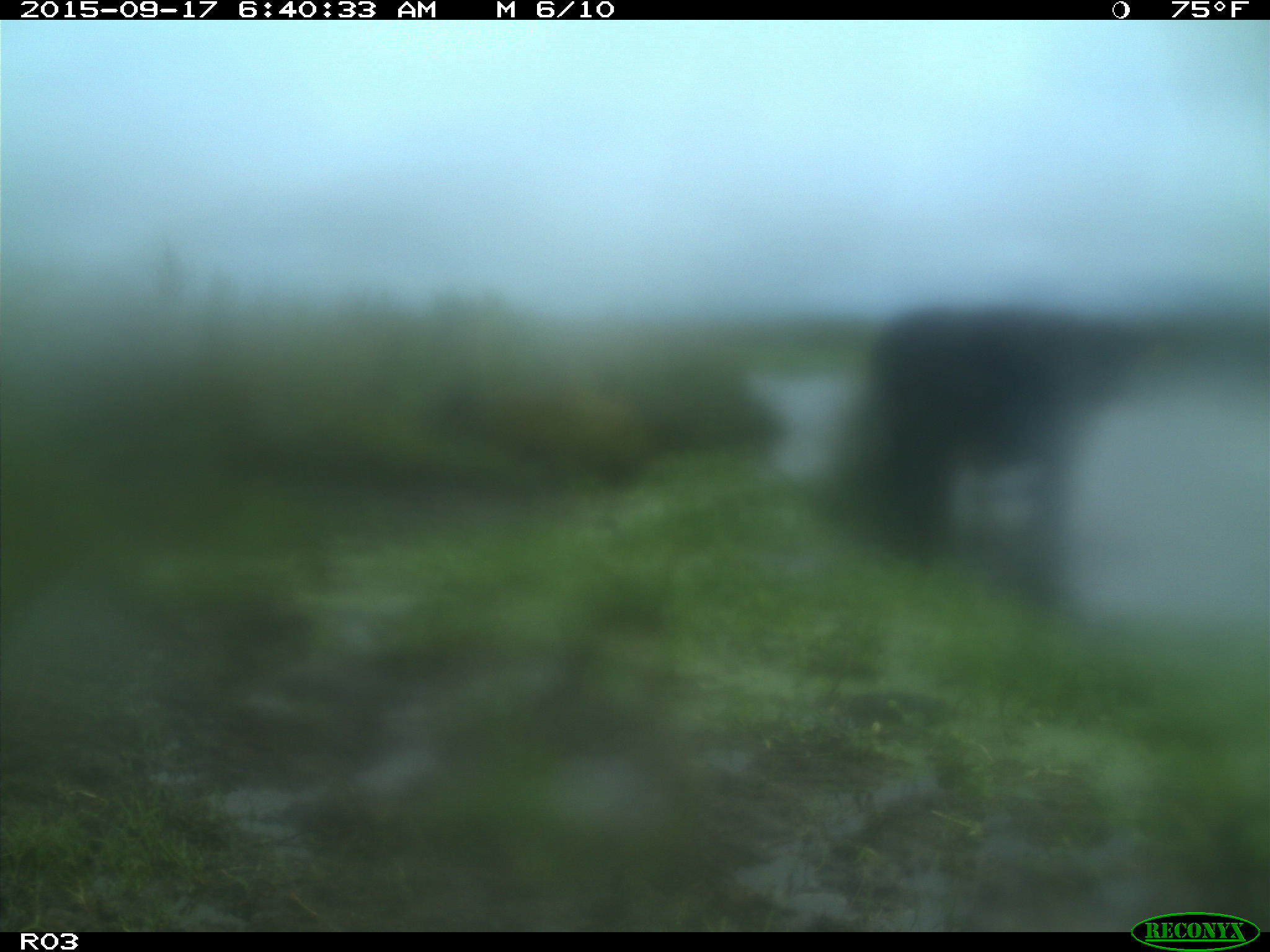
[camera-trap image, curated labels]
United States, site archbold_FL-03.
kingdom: Animalia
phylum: Chordata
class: Mammalia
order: Artiodactyla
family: Bovidae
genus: Bos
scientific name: Bos taurus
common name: domestic cow